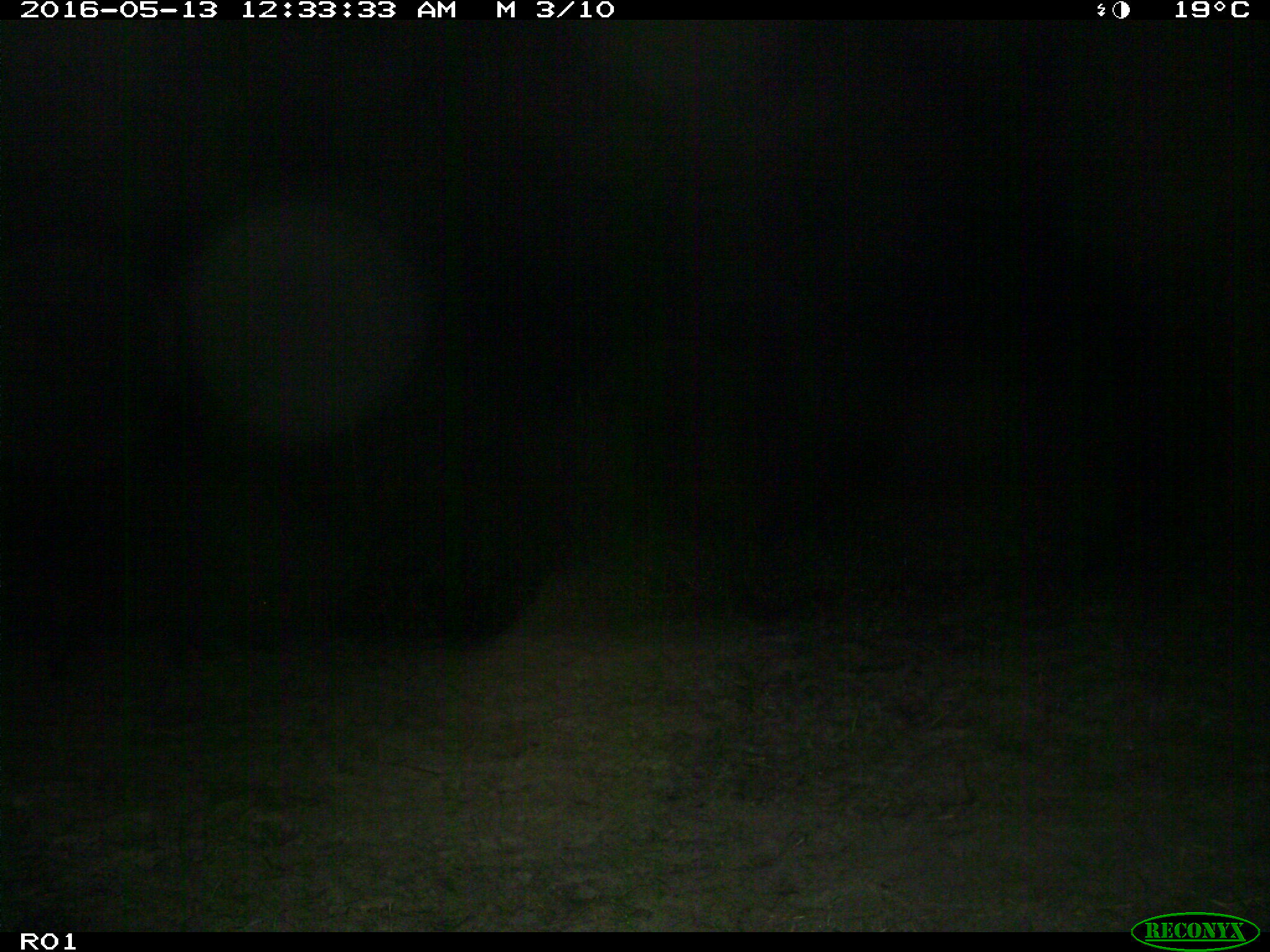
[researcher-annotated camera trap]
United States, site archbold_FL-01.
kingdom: Animalia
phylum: Chordata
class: Mammalia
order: Artiodactyla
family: Suidae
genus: Sus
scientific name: Sus scrofa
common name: wild boar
Sus scrofa (wild boar).